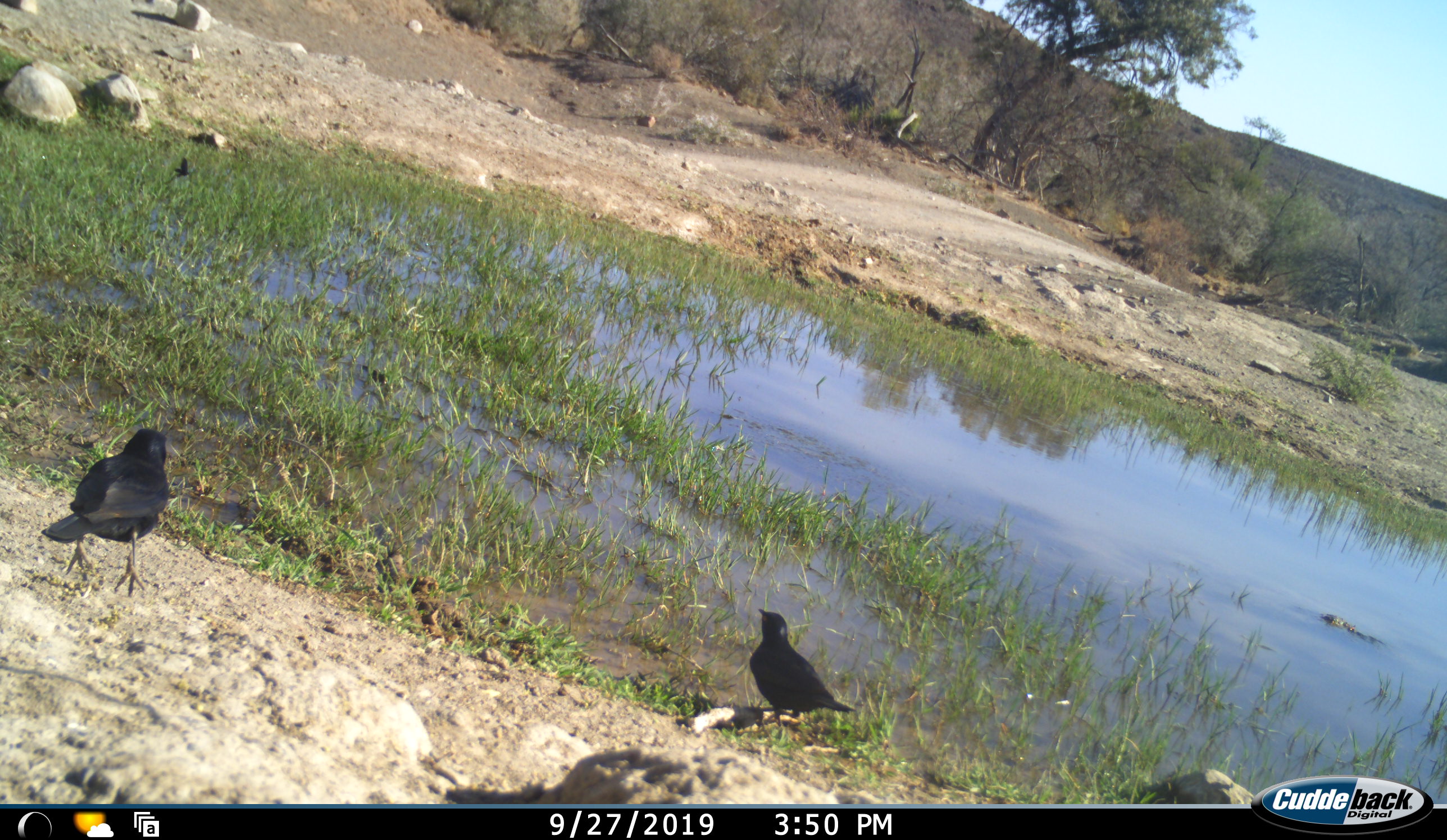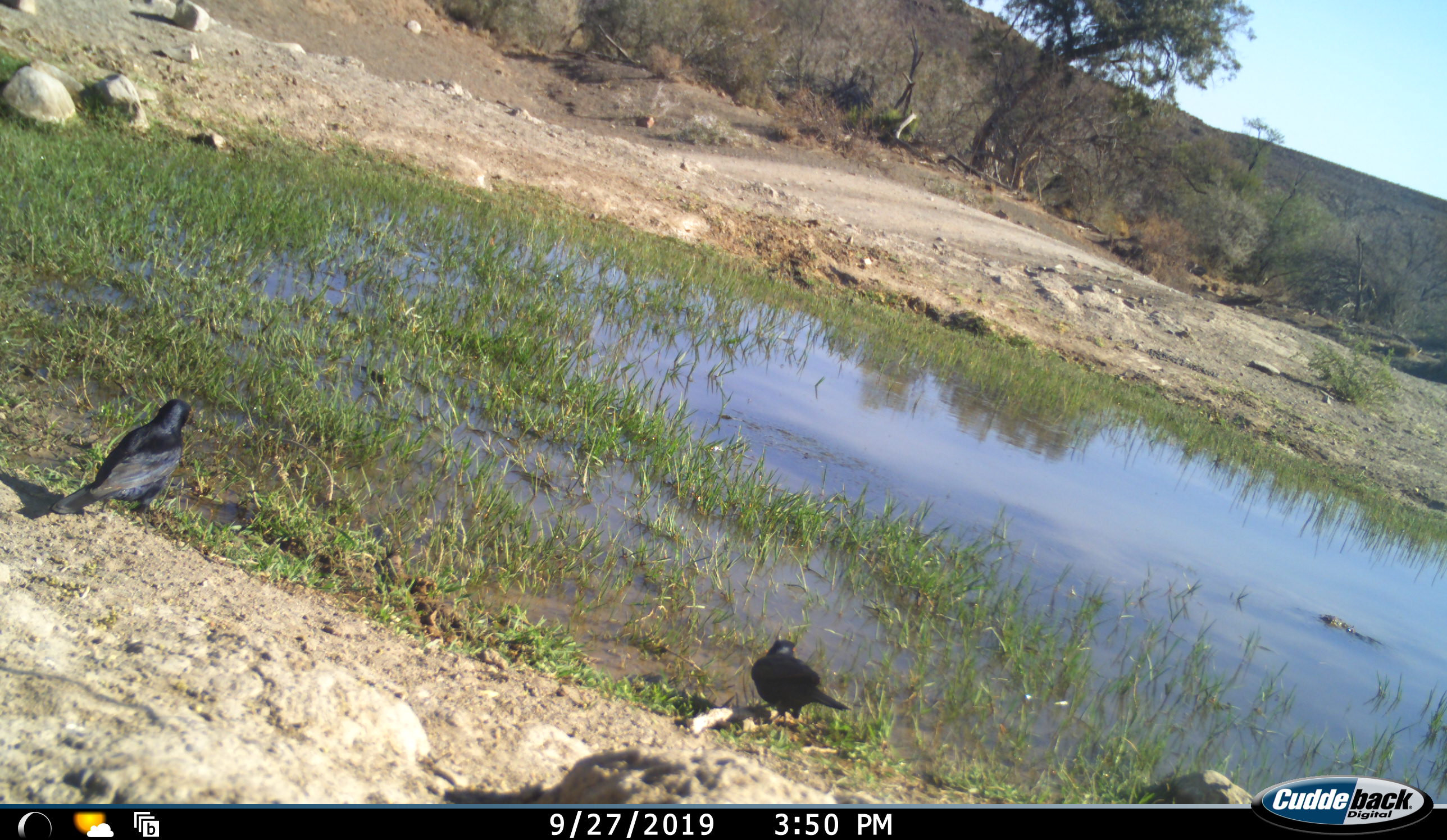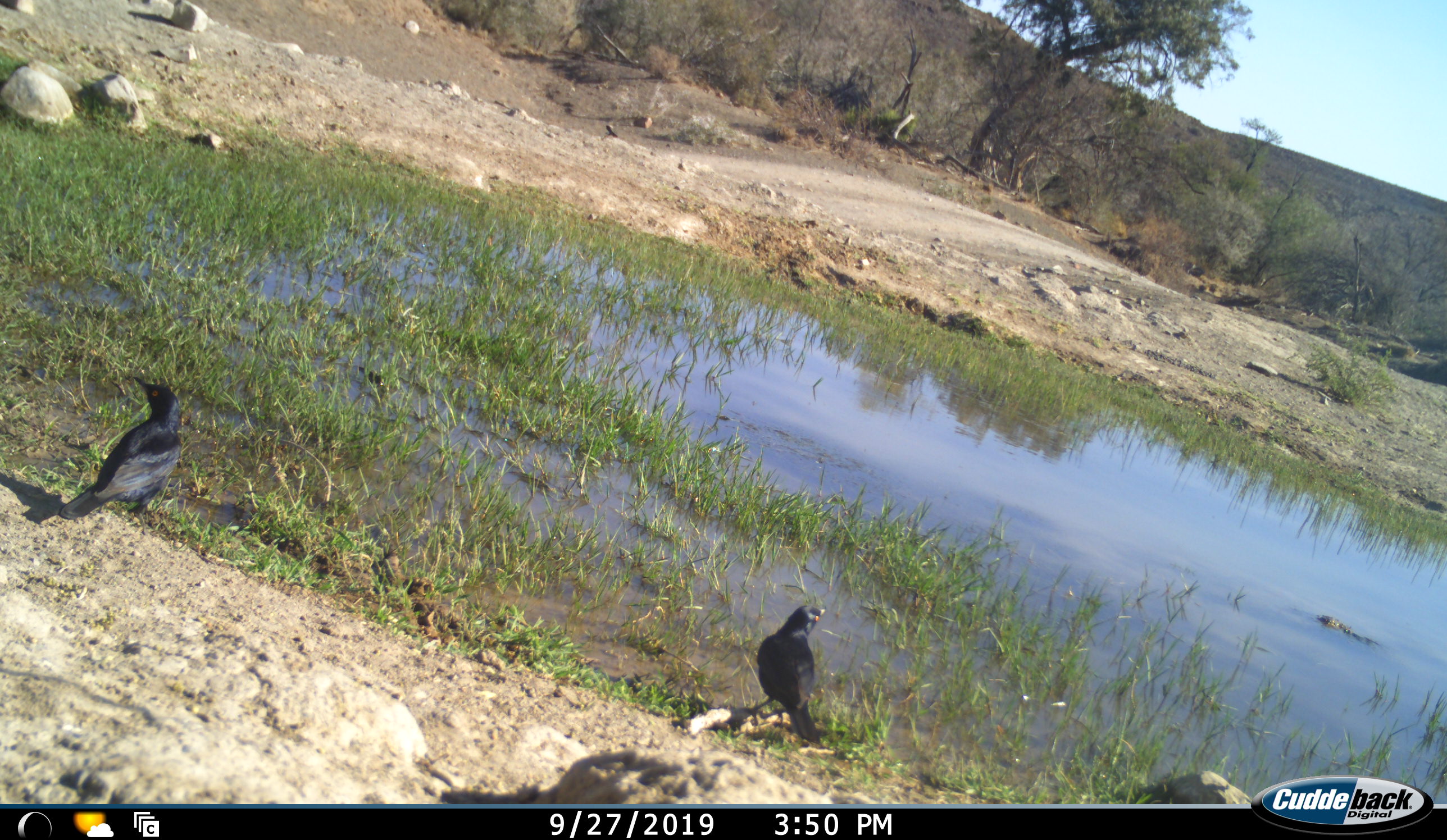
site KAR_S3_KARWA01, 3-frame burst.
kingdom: Animalia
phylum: Chordata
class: Aves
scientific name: Aves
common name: bird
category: birdother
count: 2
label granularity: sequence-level